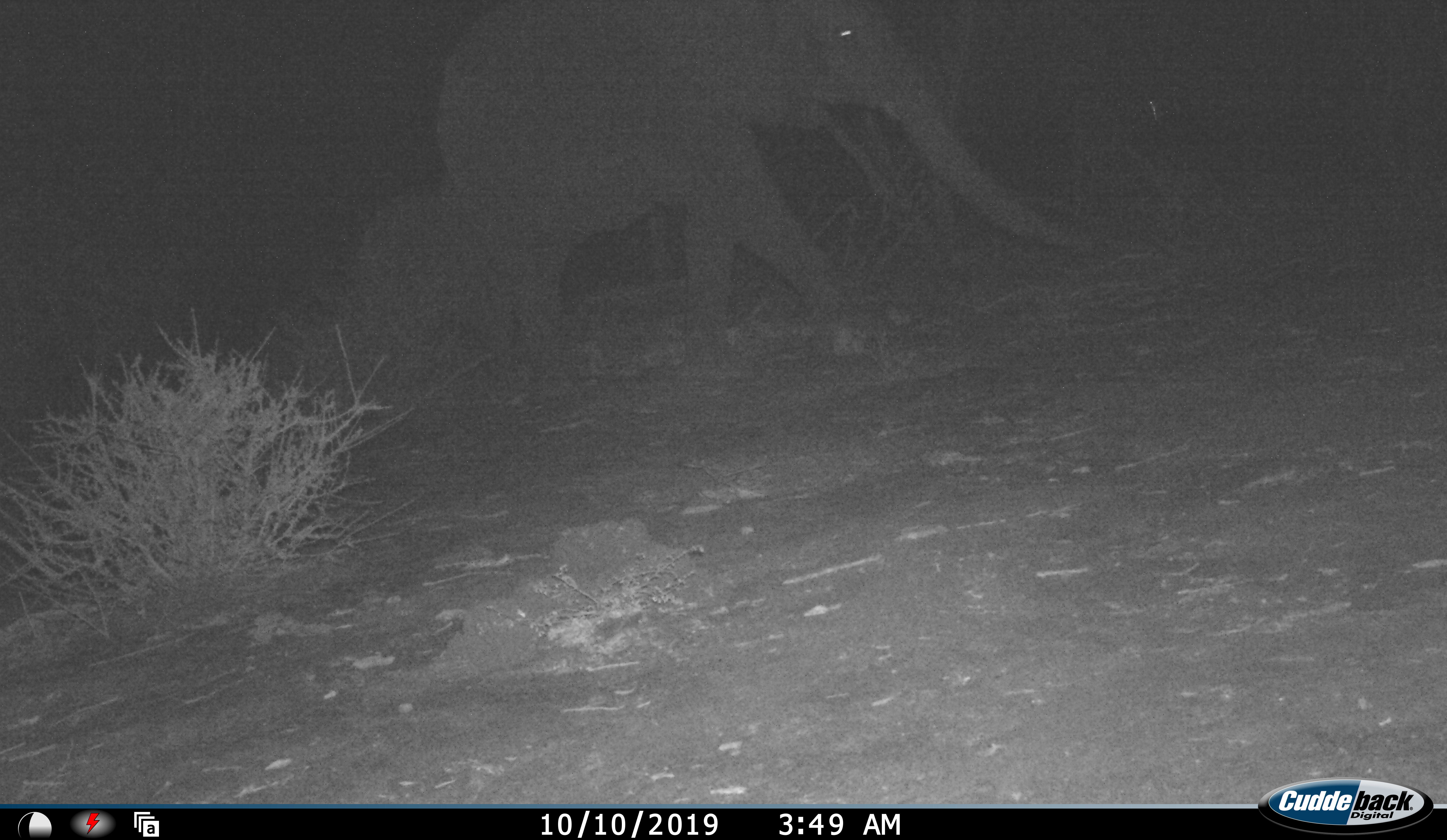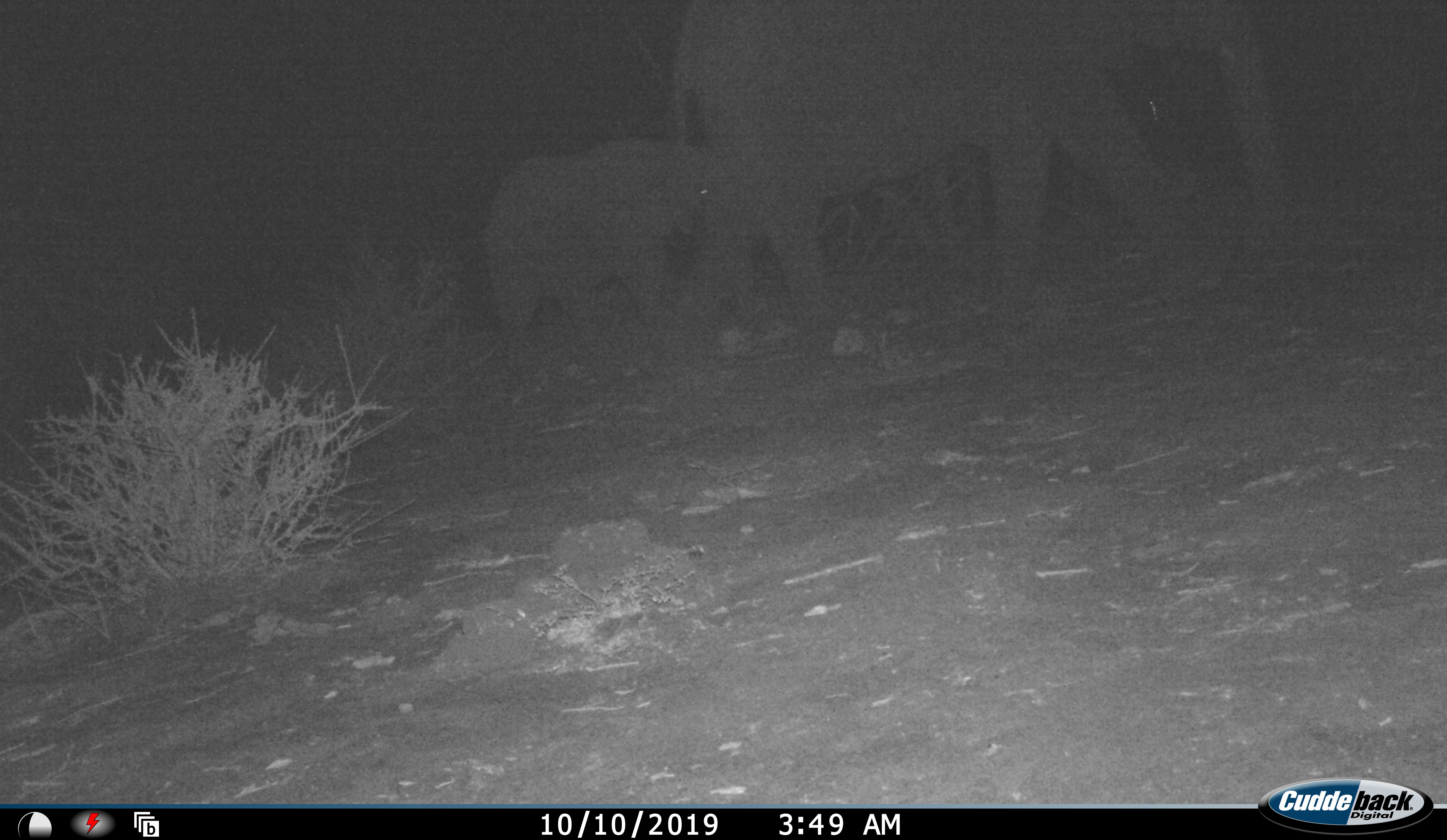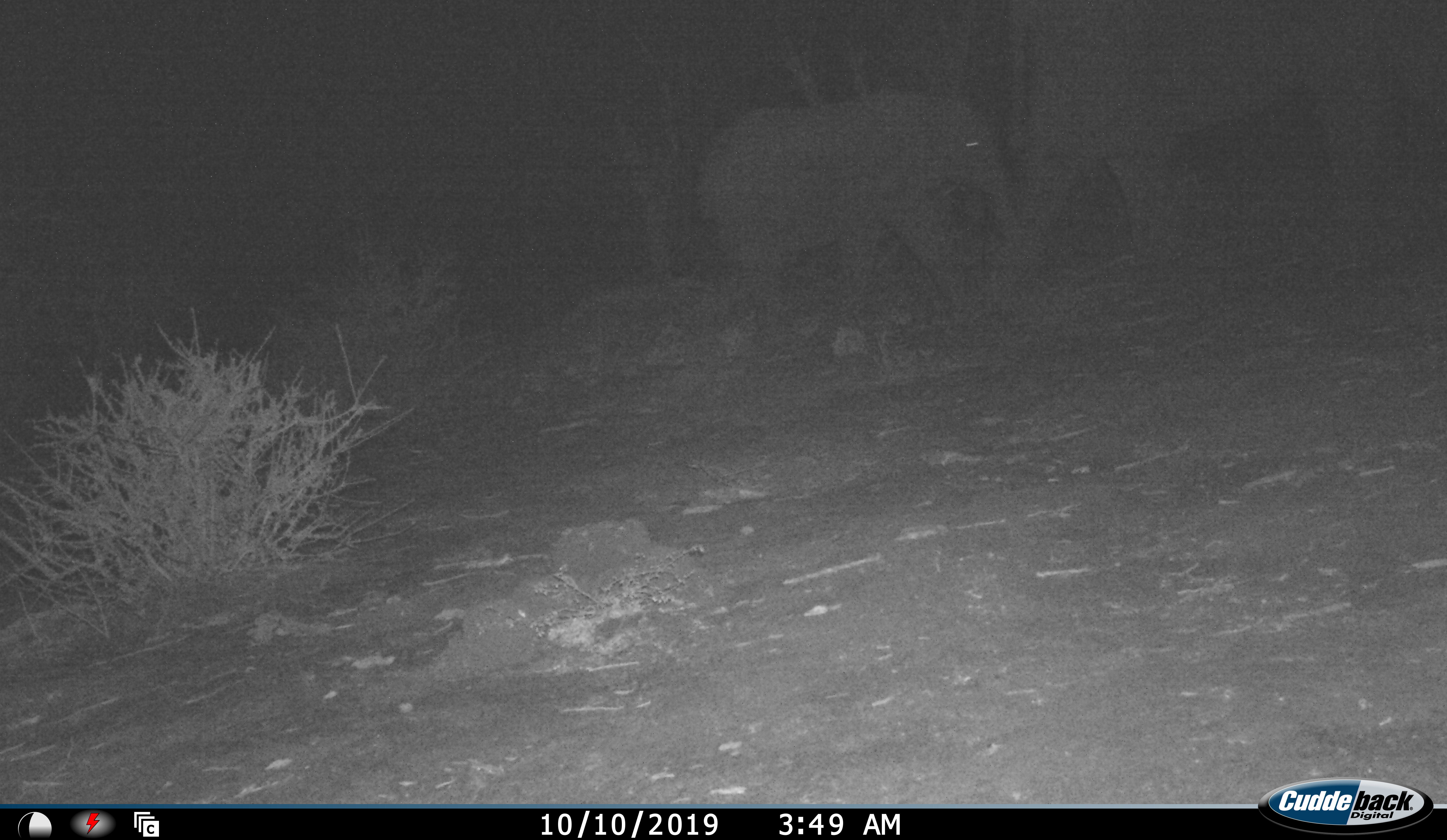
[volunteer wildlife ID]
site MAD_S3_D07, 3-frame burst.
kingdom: Animalia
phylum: Chordata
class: Mammalia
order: Proboscidea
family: Elephantidae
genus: Loxodonta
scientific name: Loxodonta africana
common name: african bush elephant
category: elephant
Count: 2.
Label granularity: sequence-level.